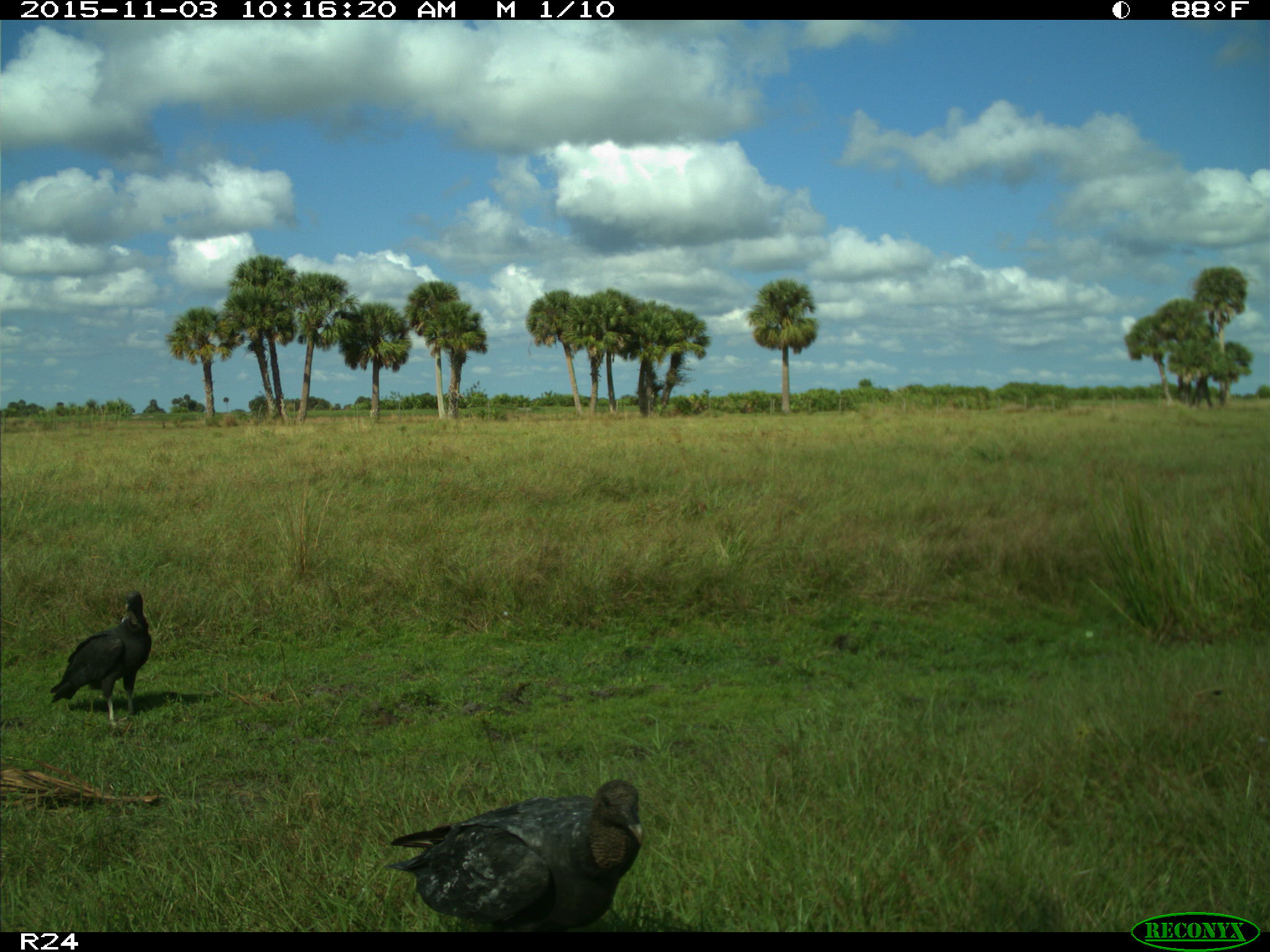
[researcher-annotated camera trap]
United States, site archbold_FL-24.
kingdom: Animalia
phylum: Chordata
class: Aves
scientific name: Aves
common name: birds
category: unidentified bird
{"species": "unidentified bird (birds) (Aves)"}